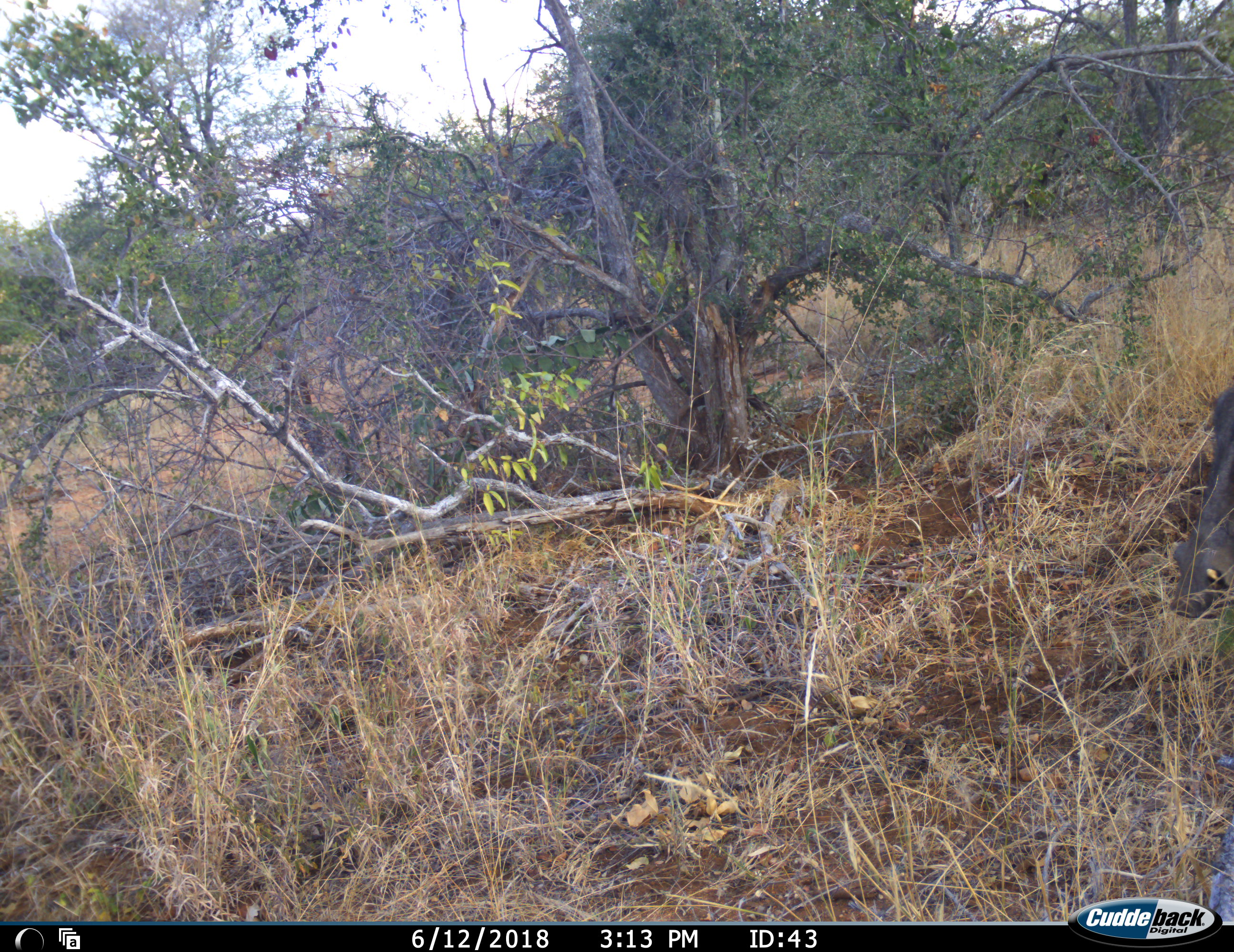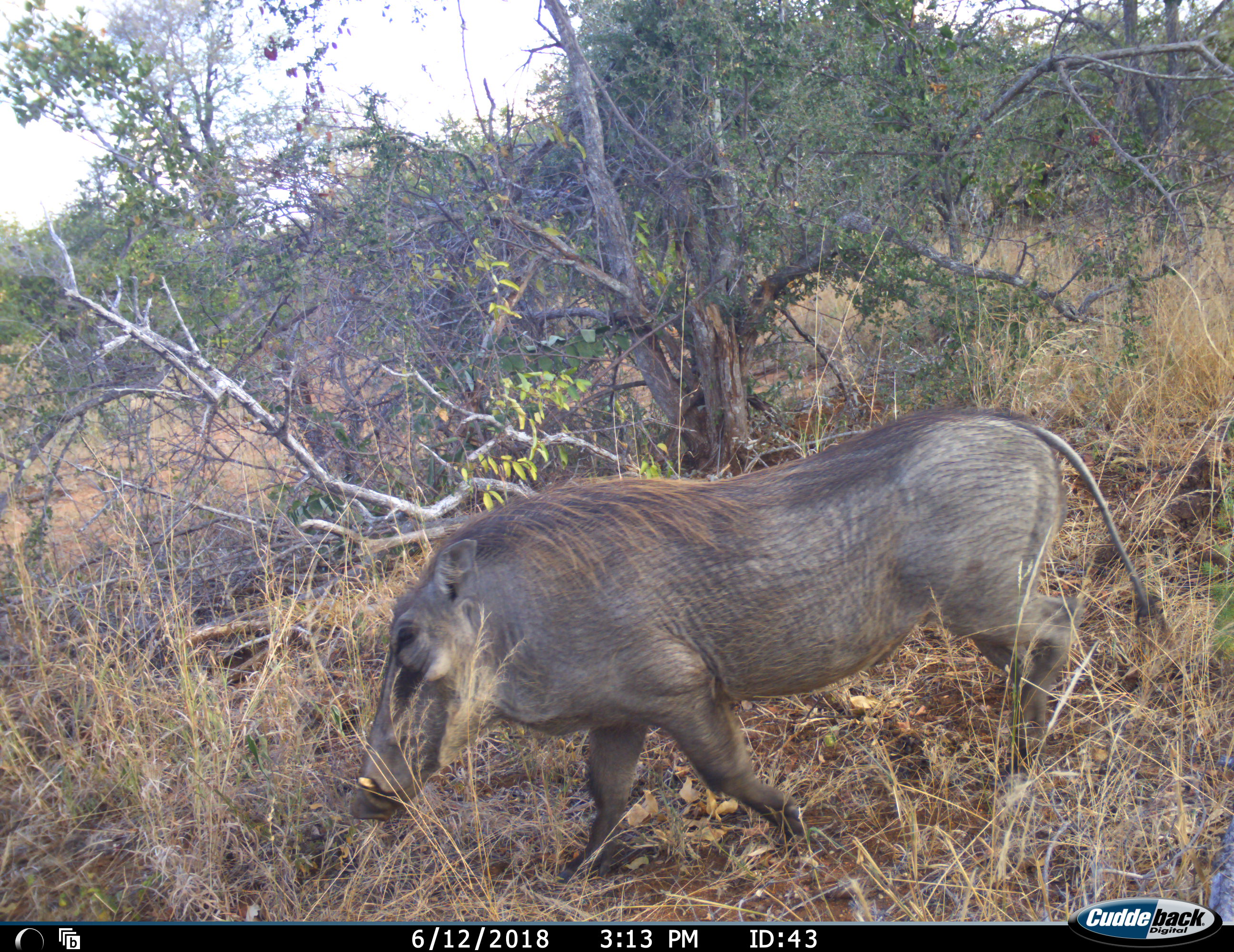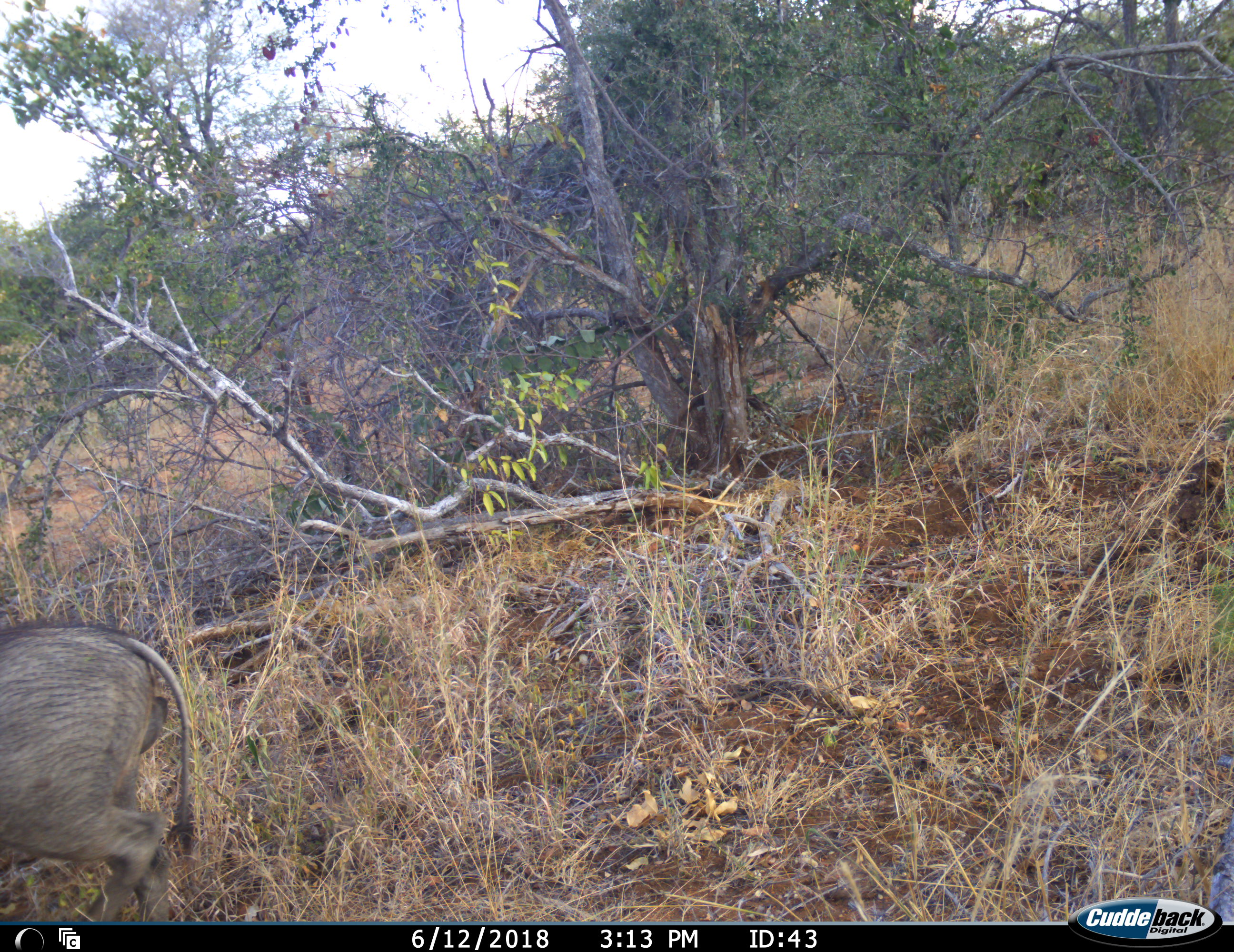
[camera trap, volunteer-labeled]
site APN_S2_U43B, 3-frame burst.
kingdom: Animalia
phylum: Chordata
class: Mammalia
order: Artiodactyla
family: Suidae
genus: Phacochoerus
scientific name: Phacochoerus africanus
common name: warthog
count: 1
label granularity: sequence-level